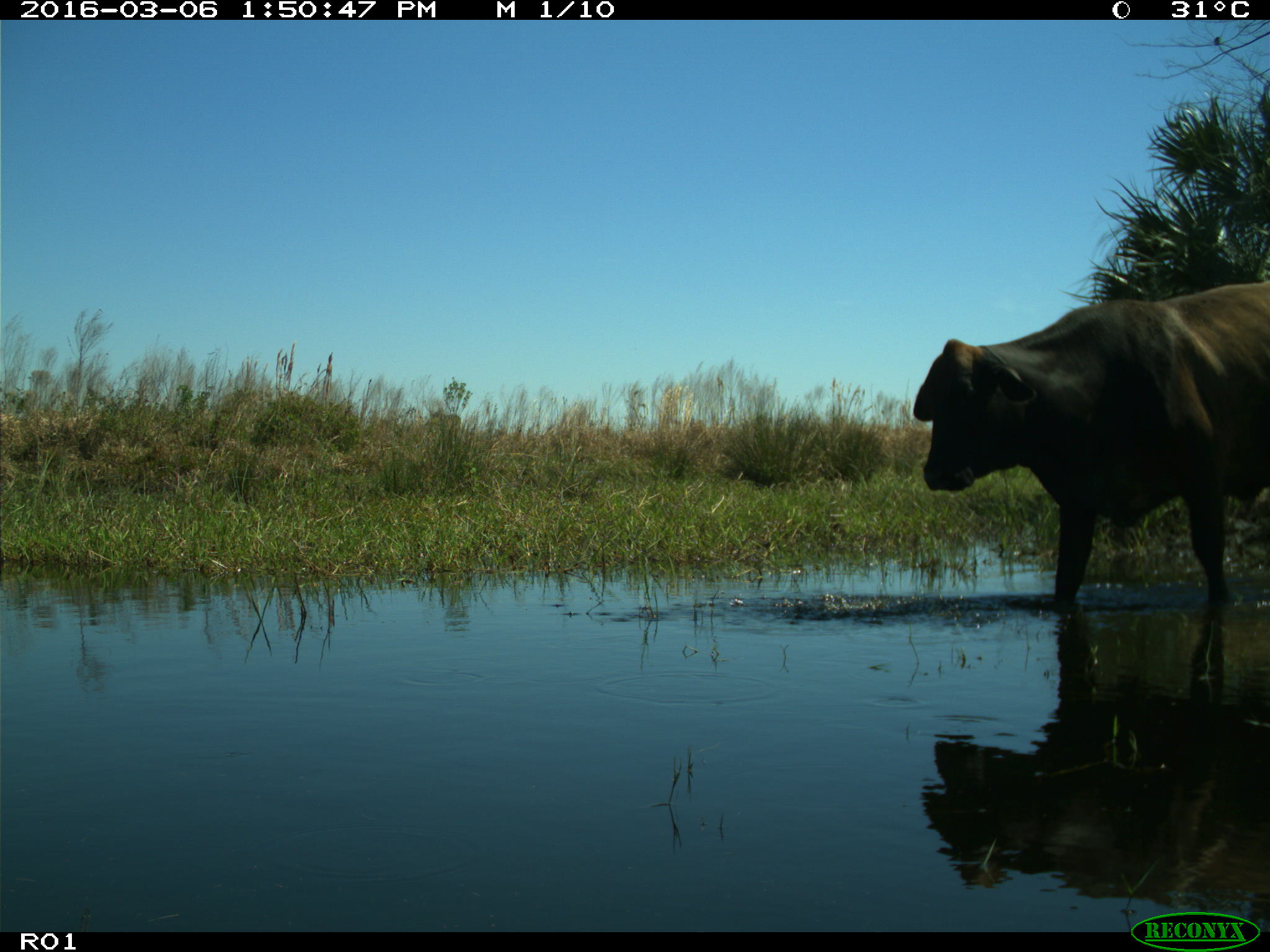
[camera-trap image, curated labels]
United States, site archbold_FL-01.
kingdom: Animalia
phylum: Chordata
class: Mammalia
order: Artiodactyla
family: Bovidae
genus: Bos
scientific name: Bos taurus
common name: domestic cow